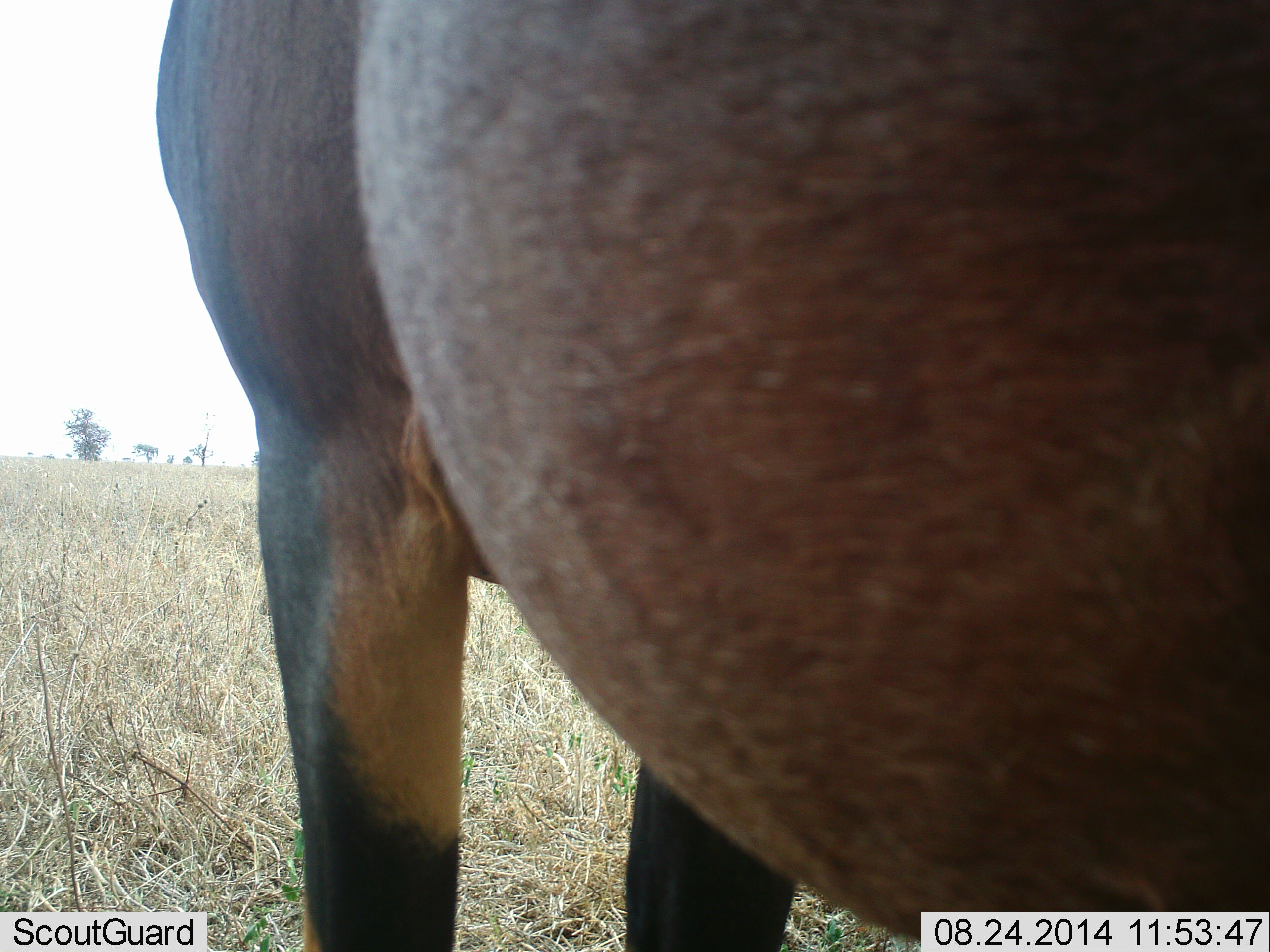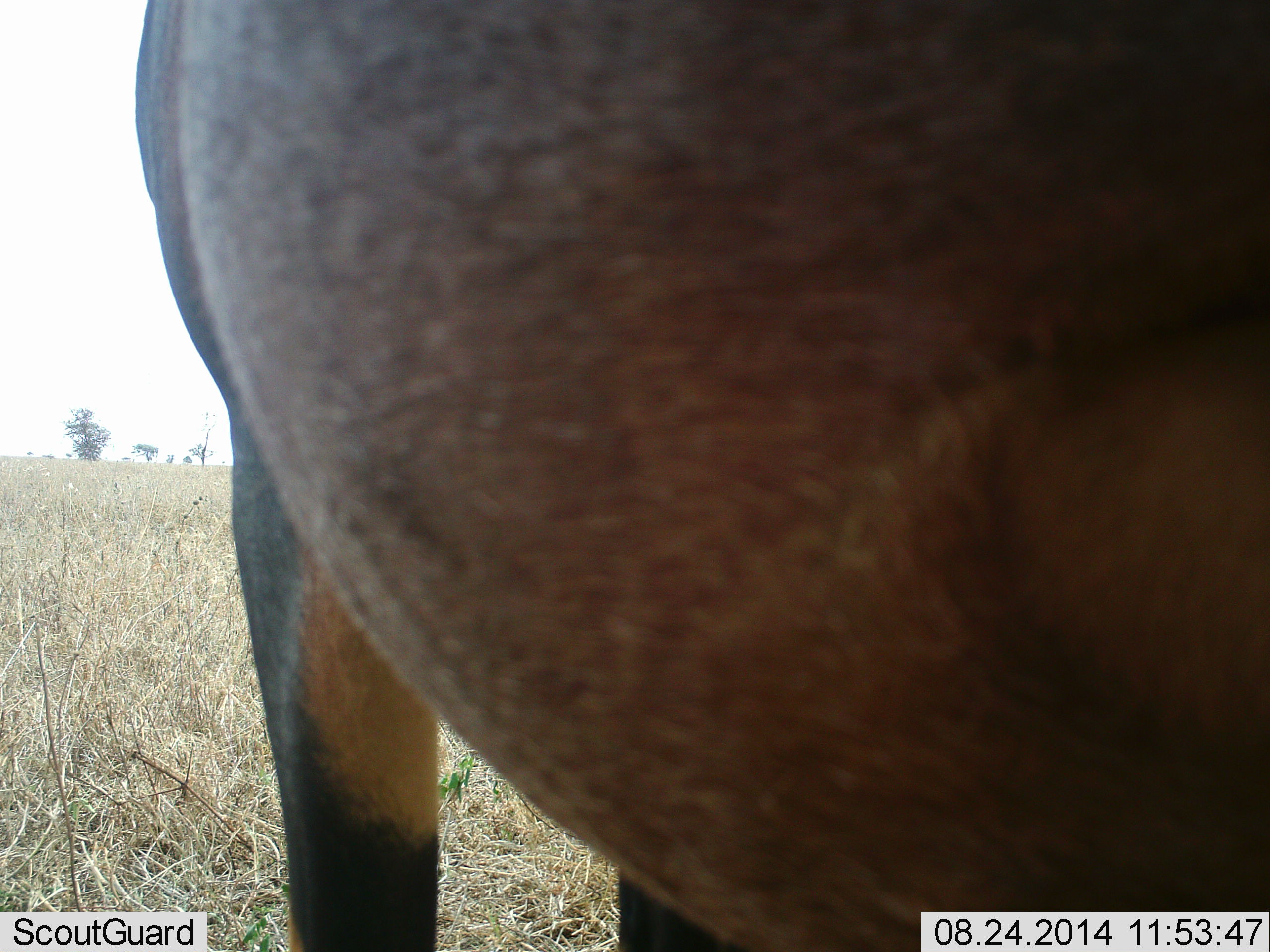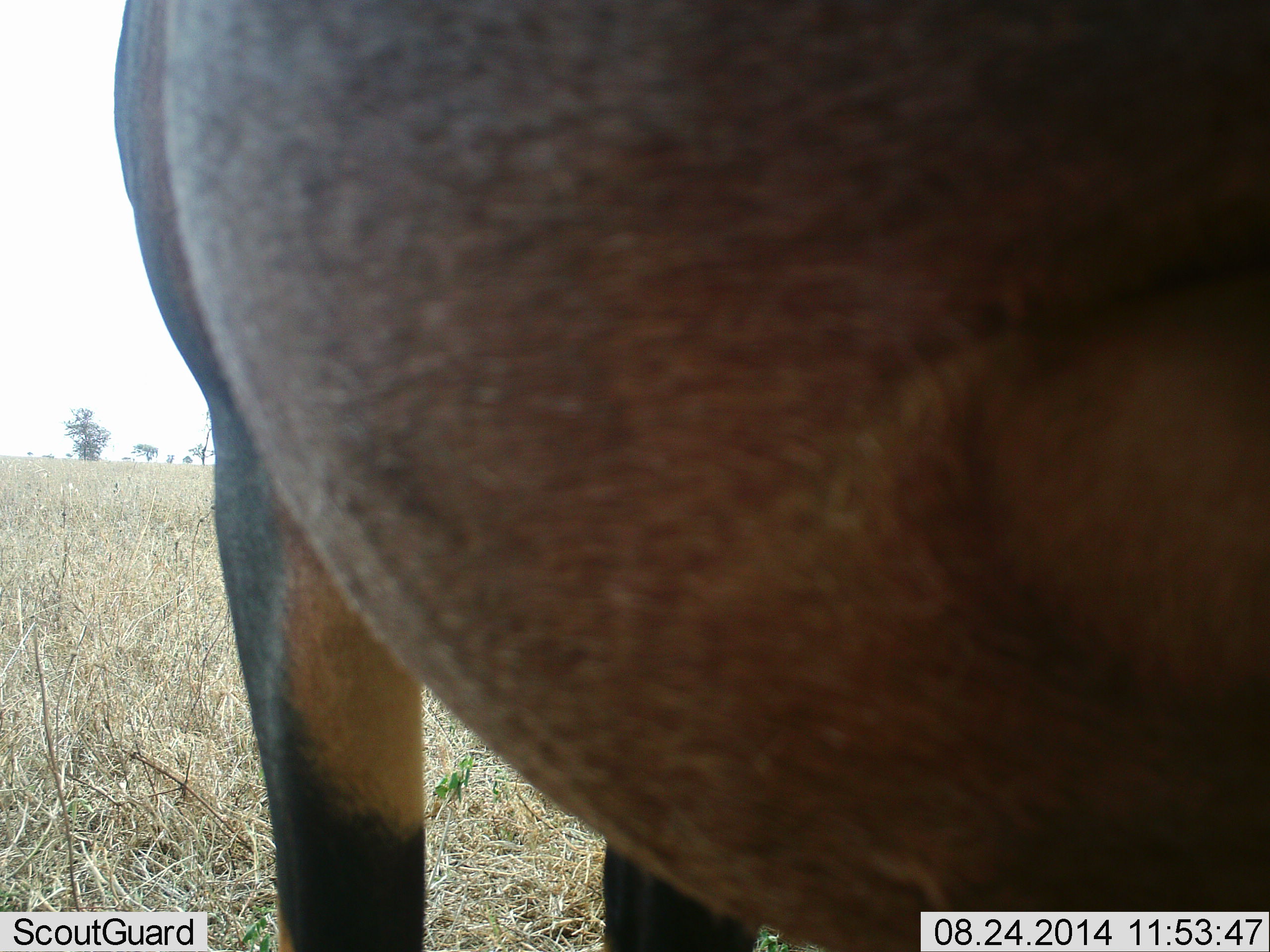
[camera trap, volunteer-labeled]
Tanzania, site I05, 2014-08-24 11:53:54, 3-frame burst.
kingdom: Animalia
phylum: Chordata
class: Mammalia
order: Artiodactyla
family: Bovidae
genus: Damaliscus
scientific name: Damaliscus lunatus jimela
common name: topi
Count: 1.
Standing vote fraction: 100%.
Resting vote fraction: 0%.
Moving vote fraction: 0%.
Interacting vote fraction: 0%.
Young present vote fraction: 0%.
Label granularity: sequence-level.